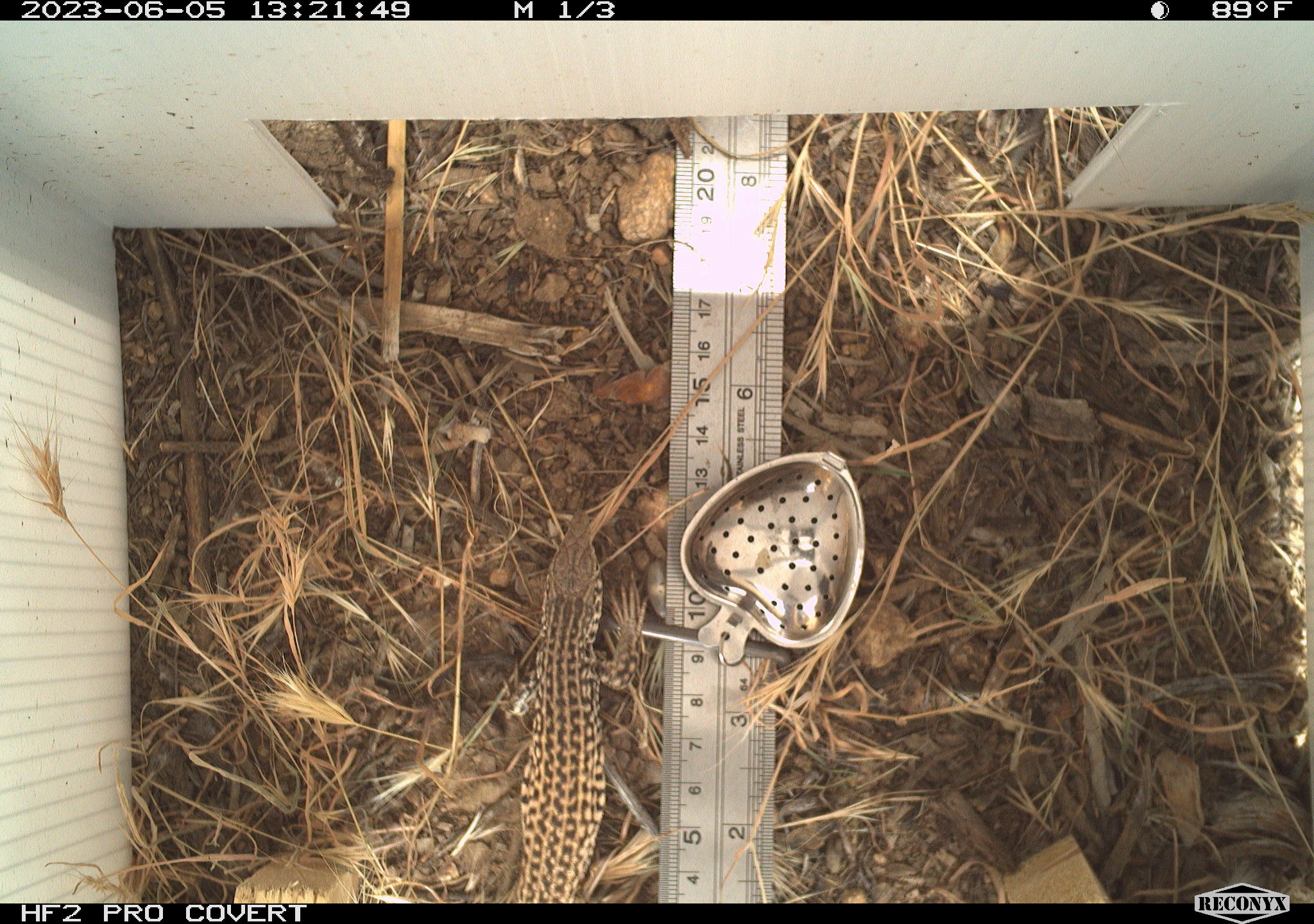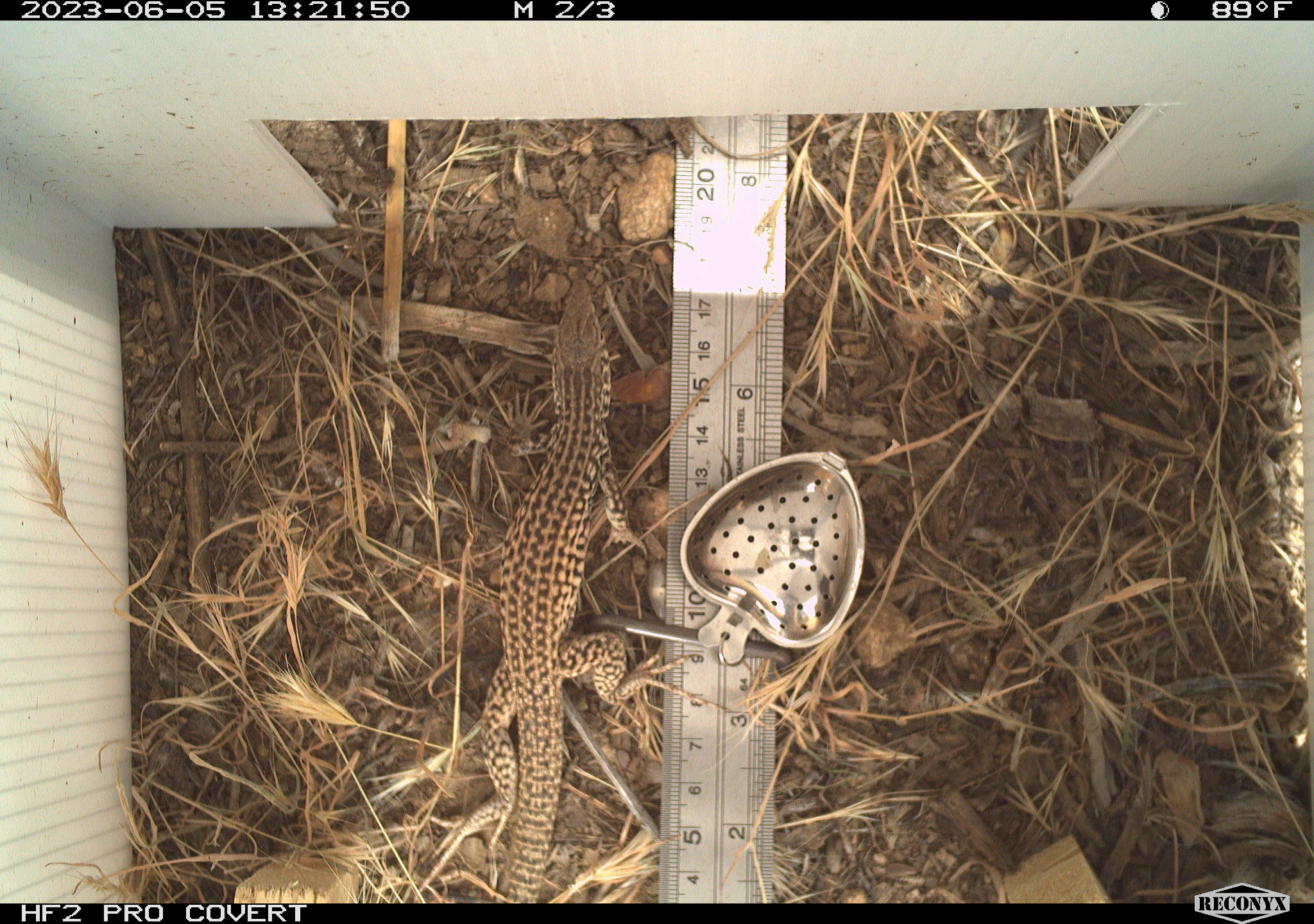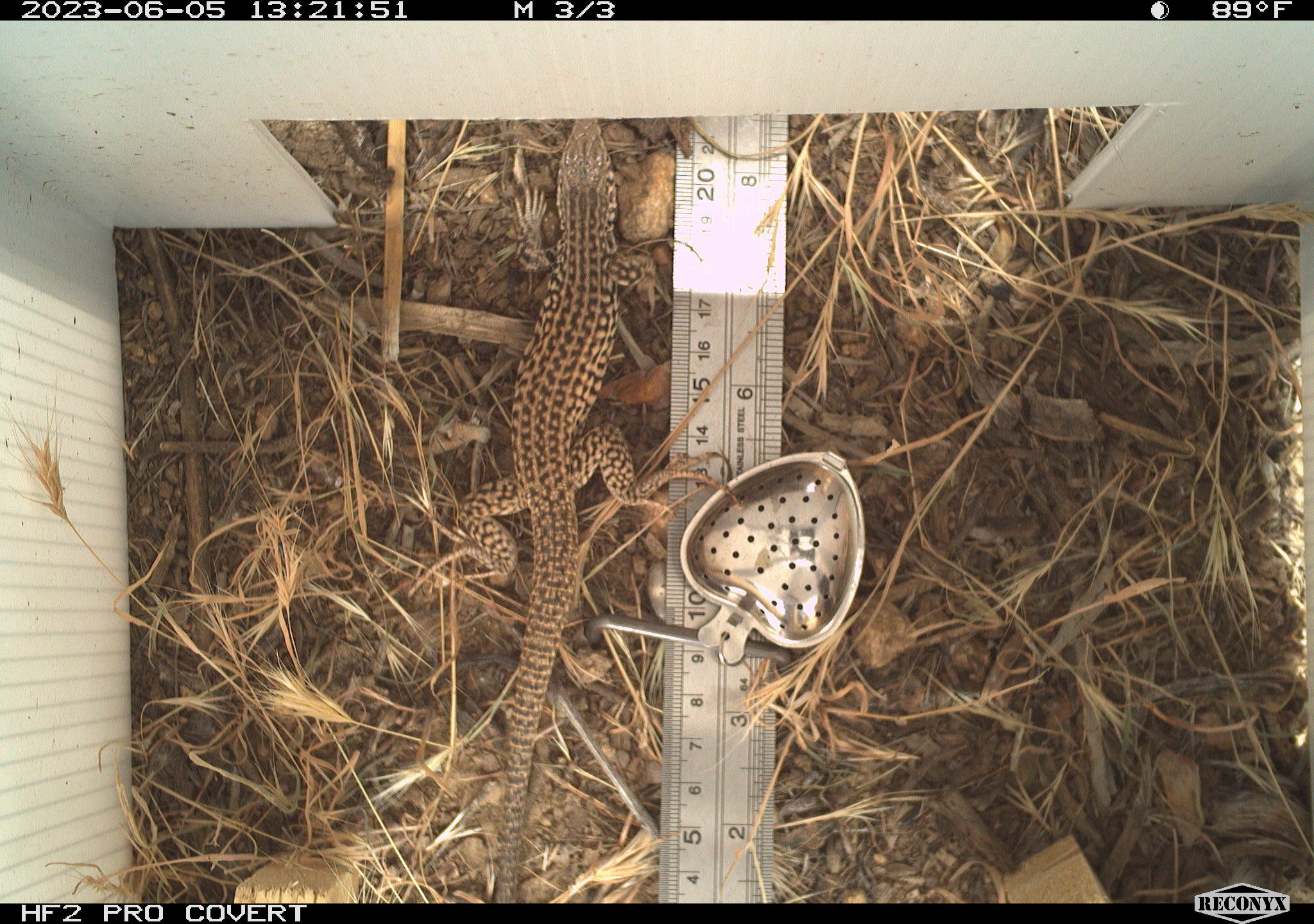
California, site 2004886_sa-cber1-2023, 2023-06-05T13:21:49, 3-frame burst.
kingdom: Animalia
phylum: Chordata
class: Reptilia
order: Squamata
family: Teiidae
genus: Aspidoscelis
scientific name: Aspidoscelis tigris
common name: western whiptail